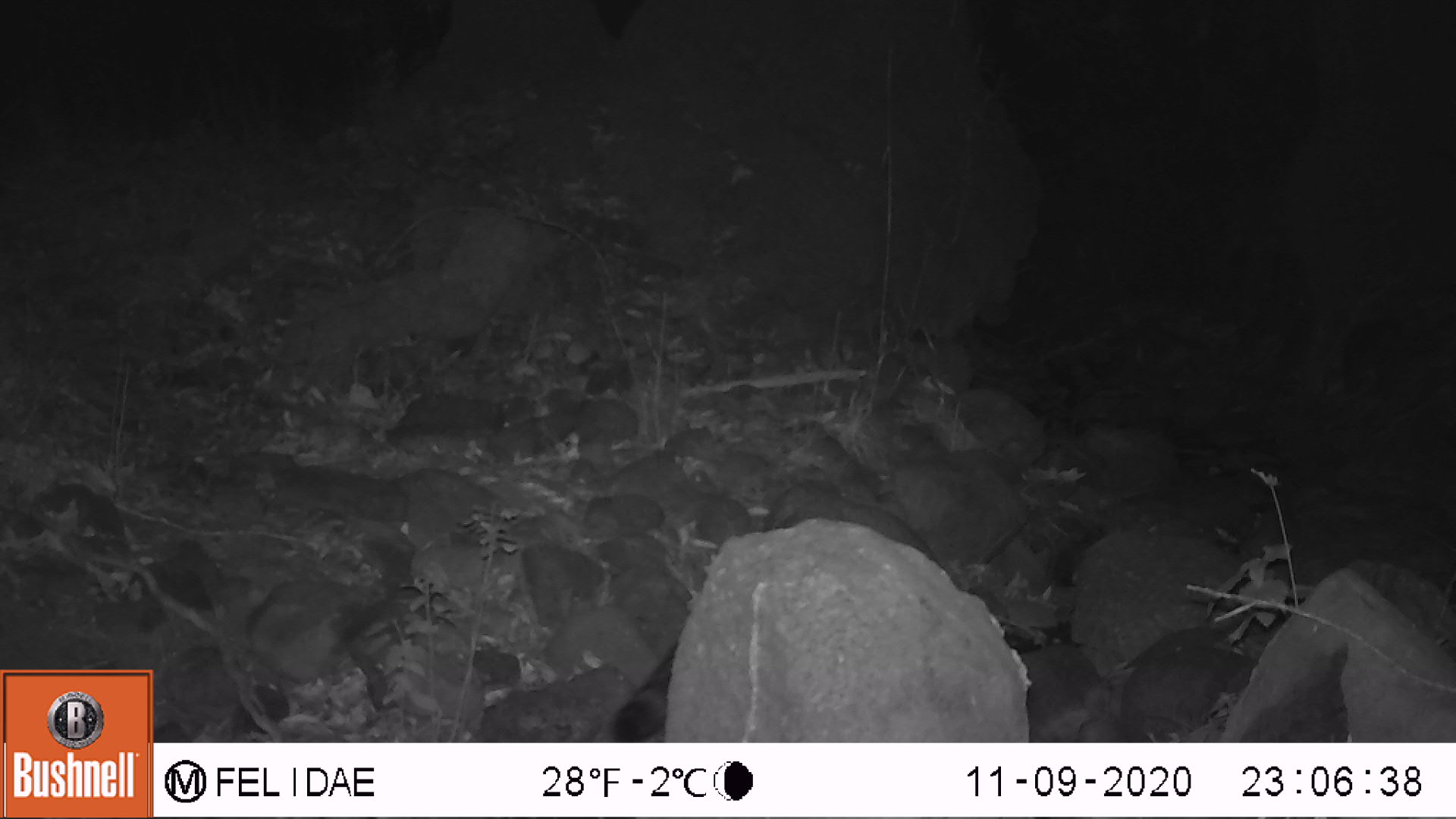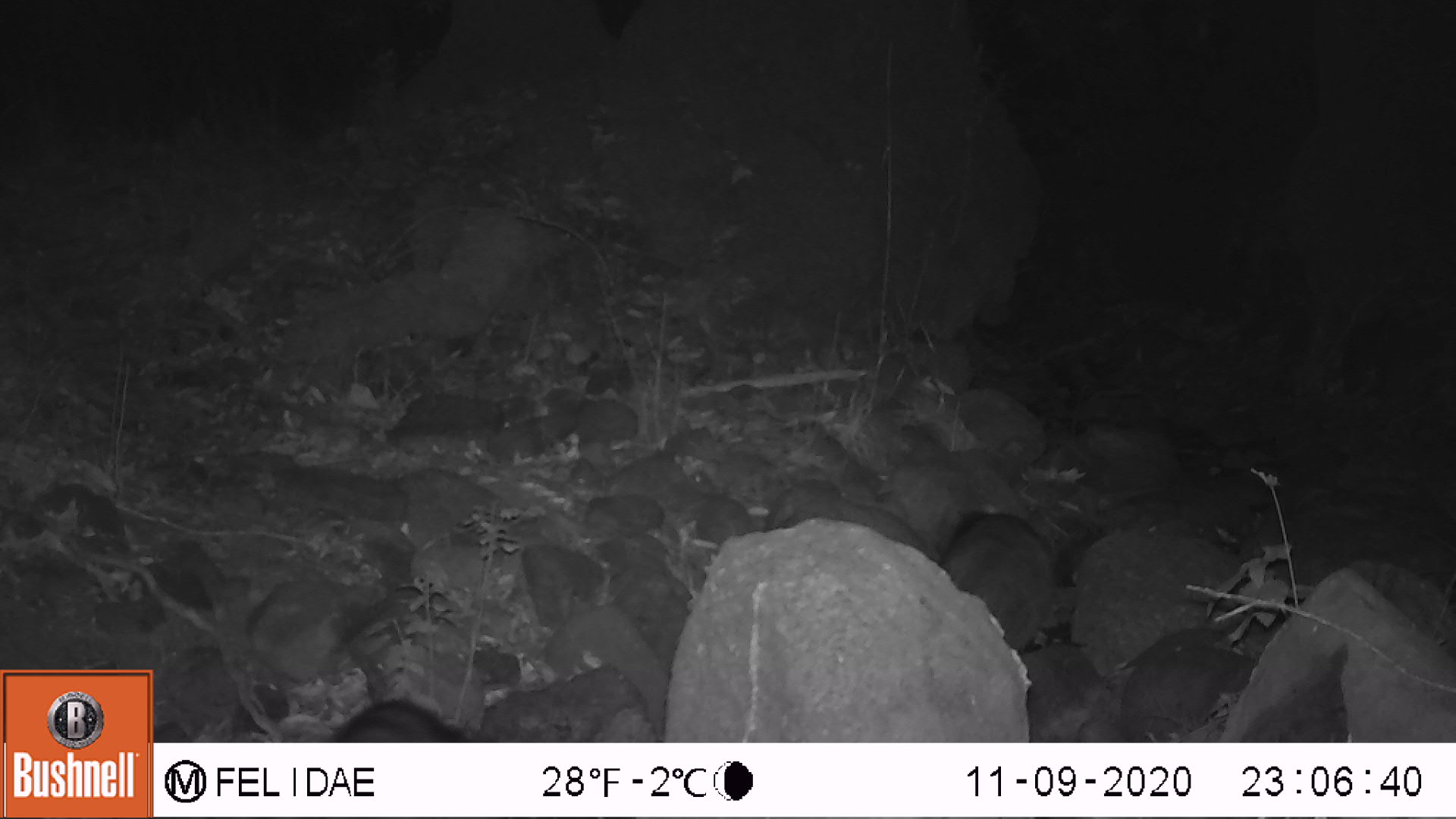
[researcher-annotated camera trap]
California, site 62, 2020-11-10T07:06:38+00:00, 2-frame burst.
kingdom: Animalia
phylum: Chordata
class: Mammalia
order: Carnivora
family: Procyonidae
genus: Procyon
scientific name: Procyon lotor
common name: raccoon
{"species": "raccoon (Procyon lotor)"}